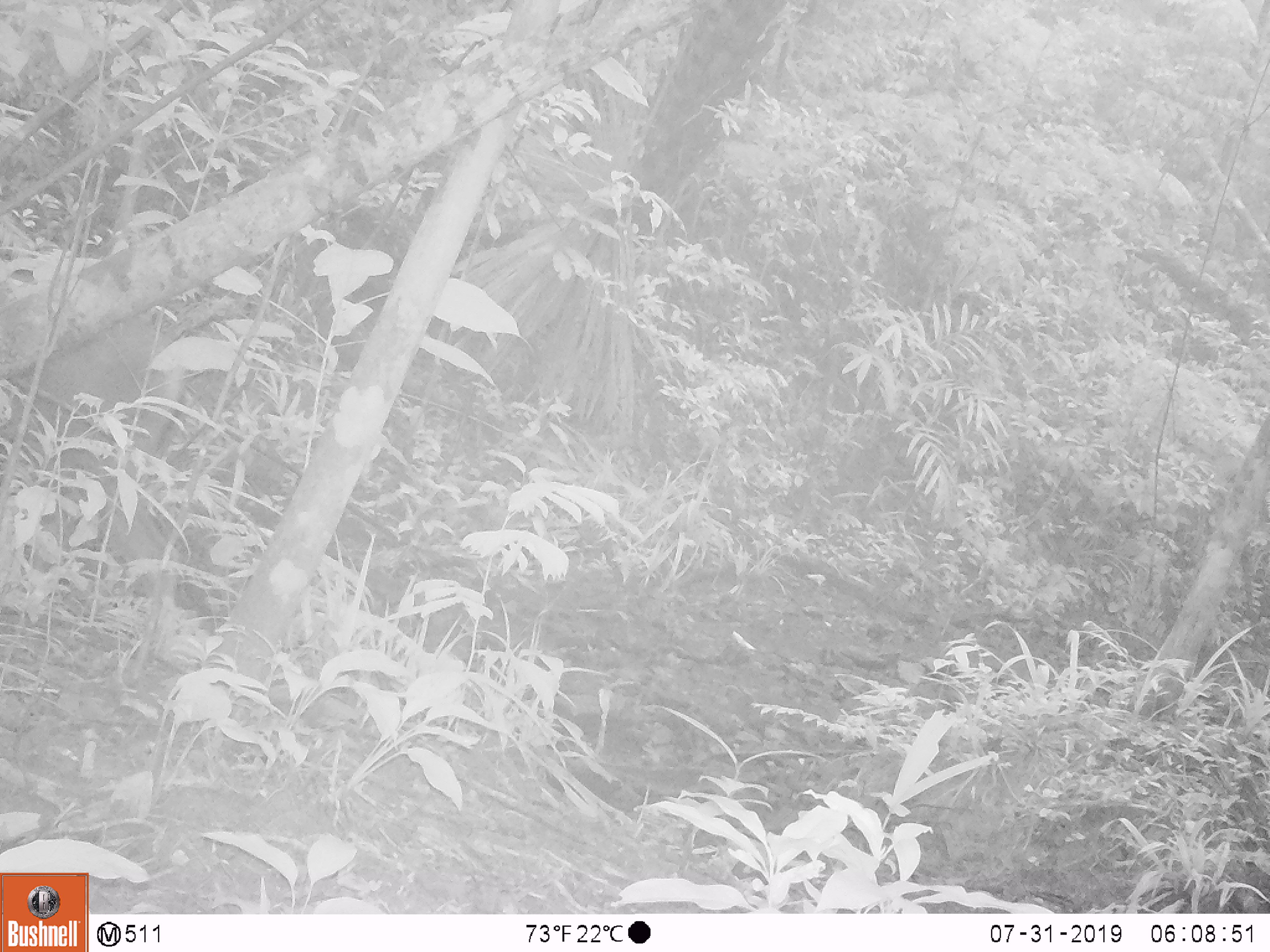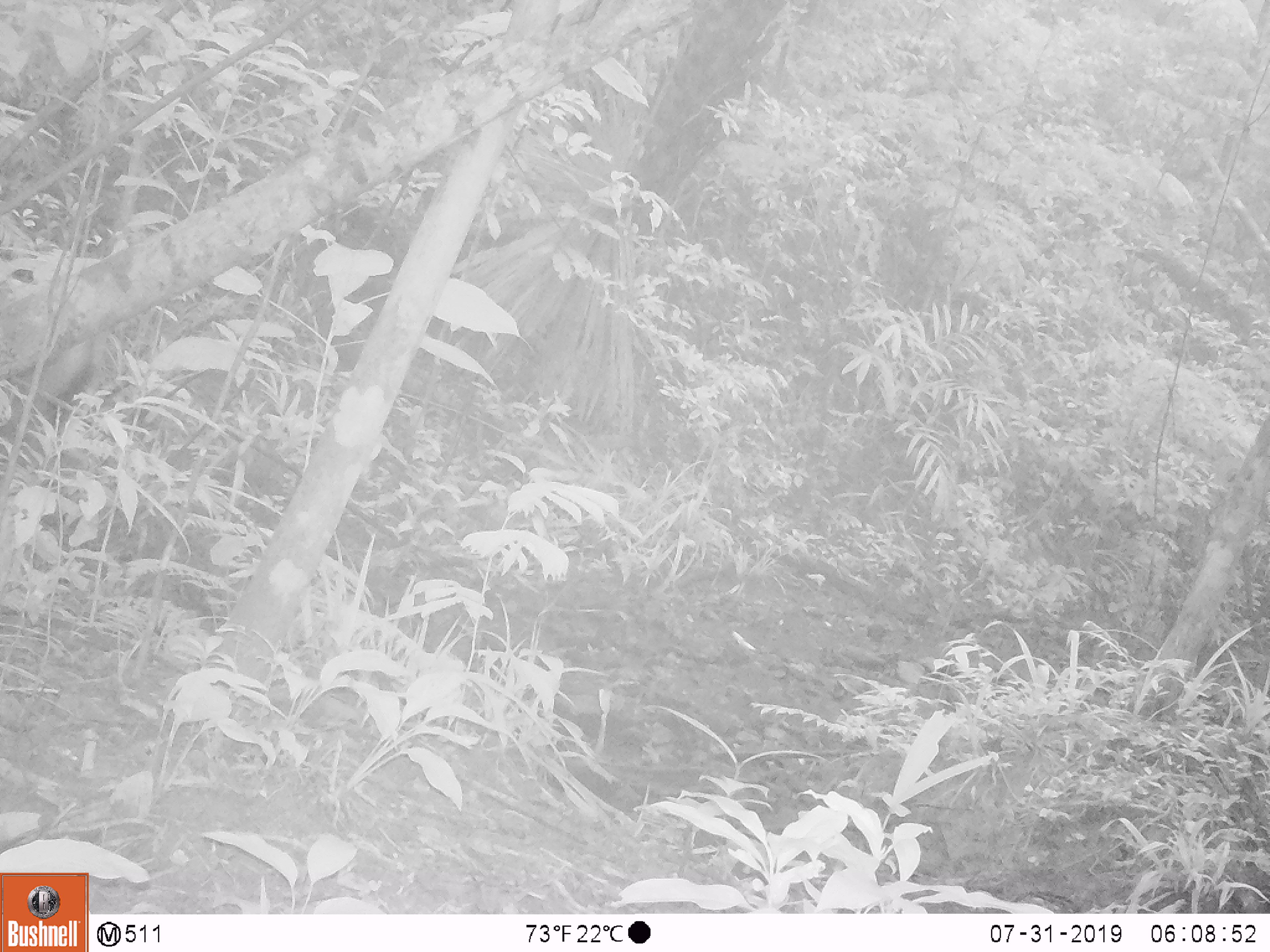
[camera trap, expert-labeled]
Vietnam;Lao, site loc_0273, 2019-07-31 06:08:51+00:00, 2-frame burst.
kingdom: Animalia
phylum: Chordata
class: Mammalia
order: Artiodactyla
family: Cervidae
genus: Rusa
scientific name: Rusa unicolor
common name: sambar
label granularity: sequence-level